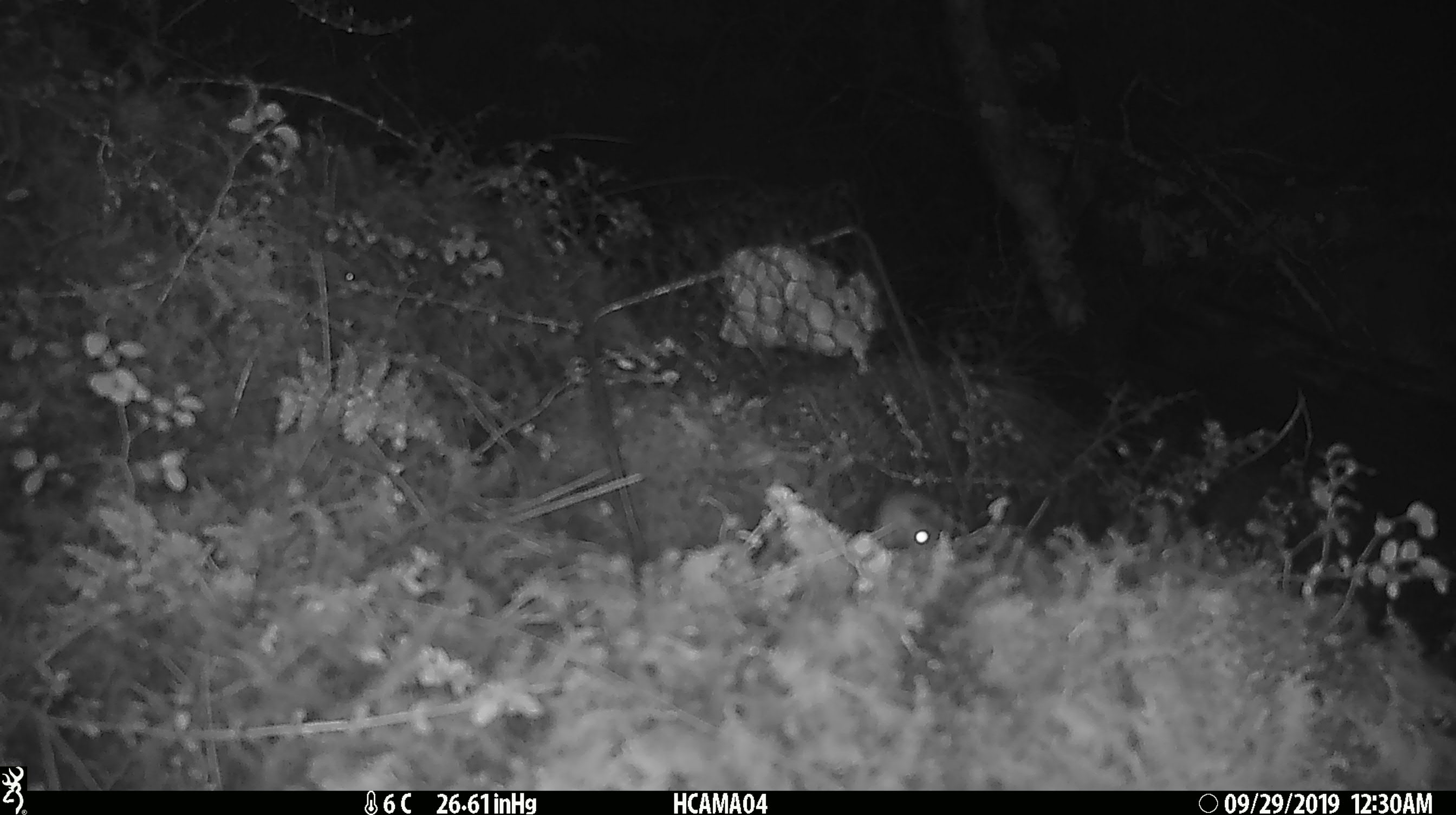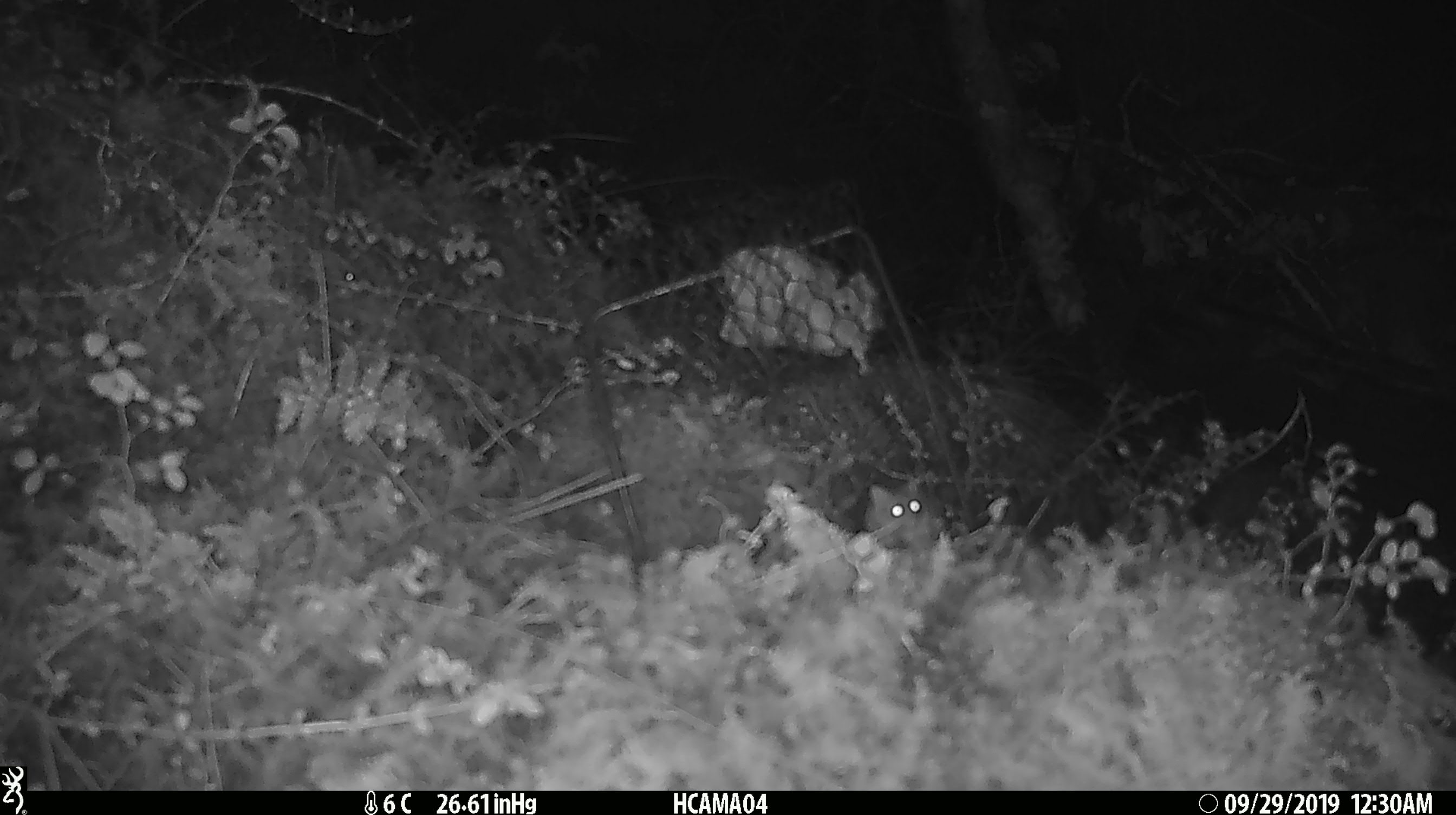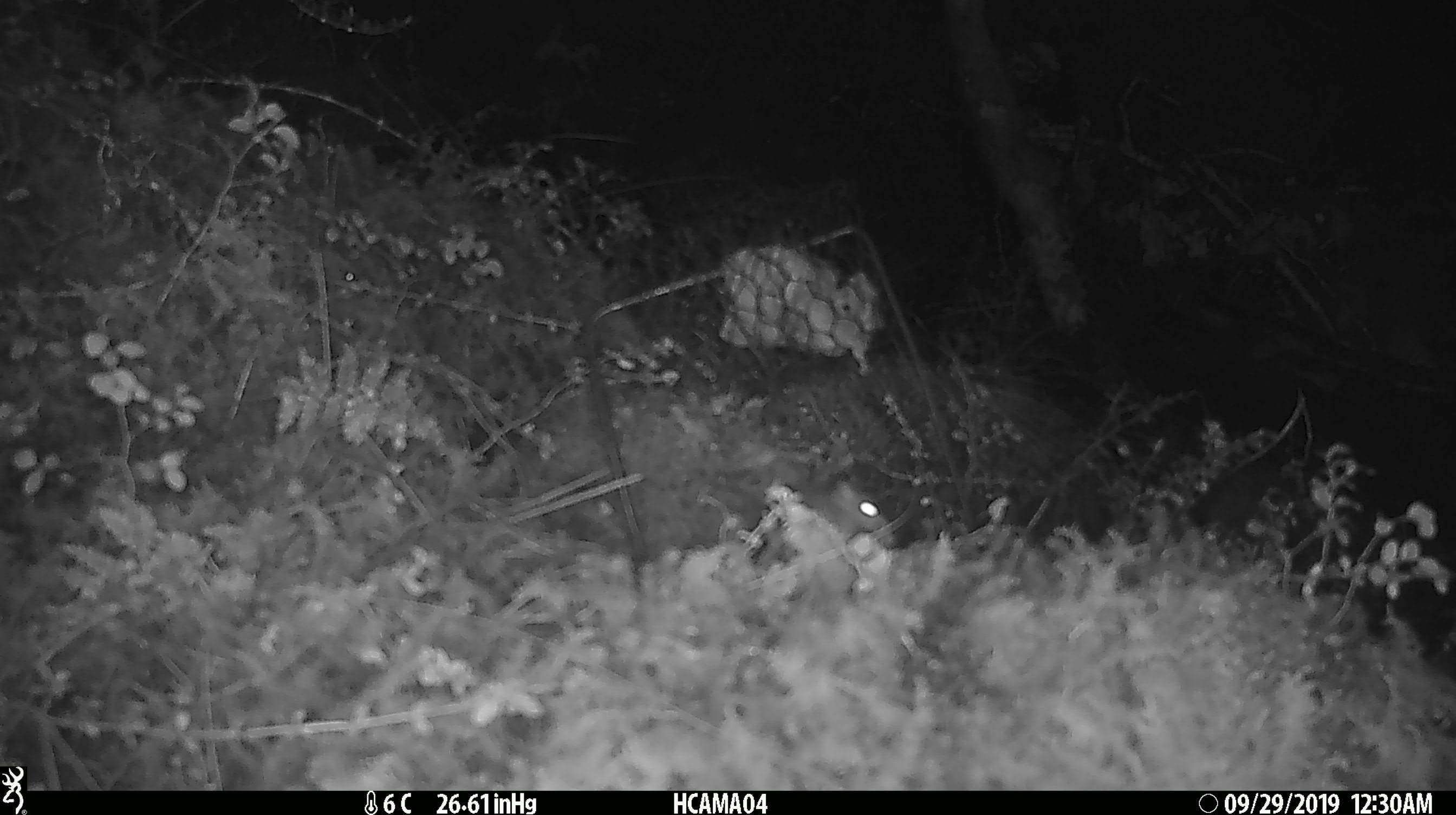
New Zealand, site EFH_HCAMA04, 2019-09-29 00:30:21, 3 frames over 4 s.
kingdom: Animalia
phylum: Chordata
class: Mammalia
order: Rodentia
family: Muridae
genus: Mus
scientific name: Mus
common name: mouse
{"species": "mouse (Mus)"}